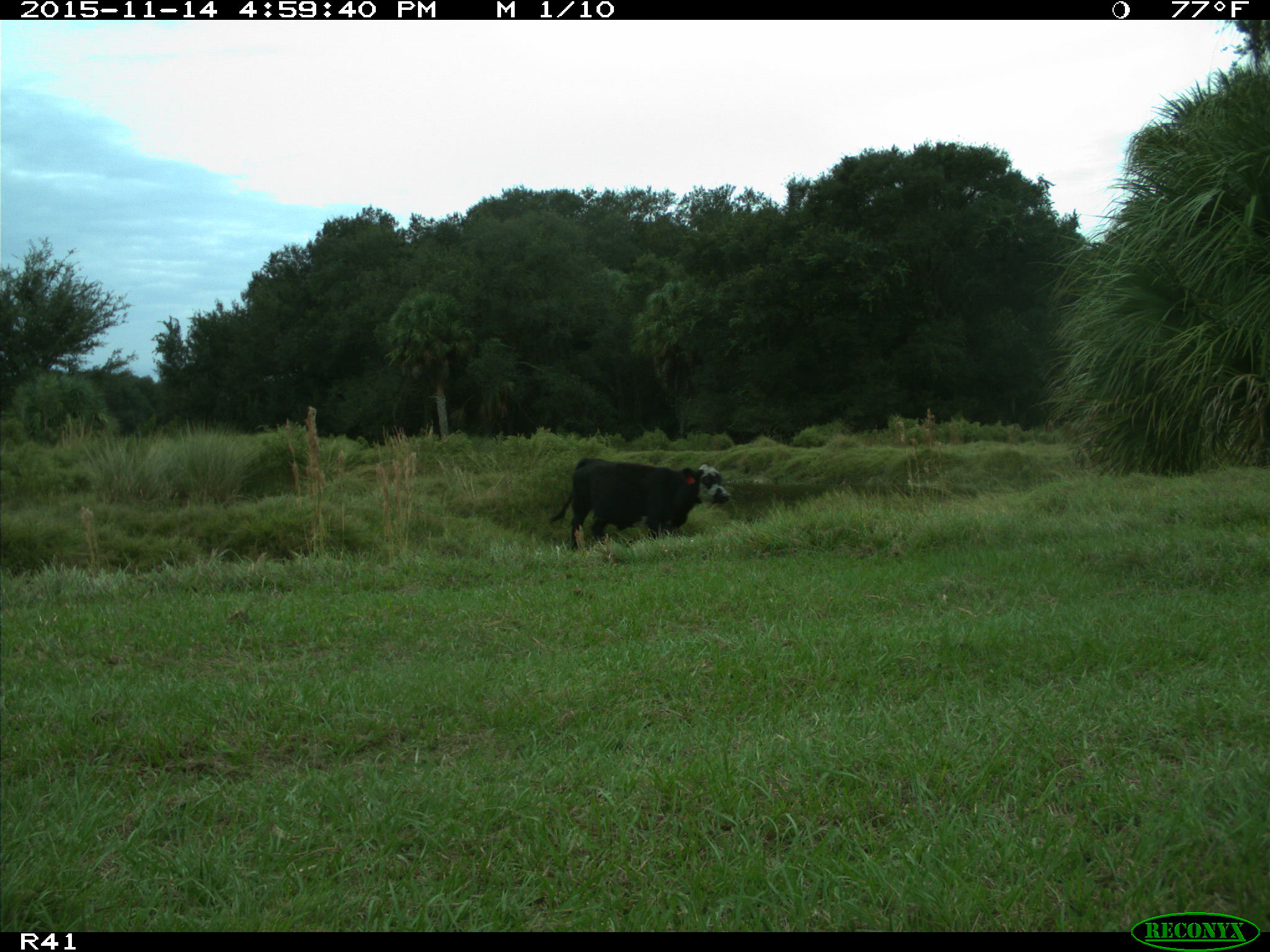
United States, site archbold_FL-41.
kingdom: Animalia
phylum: Chordata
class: Mammalia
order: Artiodactyla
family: Bovidae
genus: Bos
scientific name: Bos taurus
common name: domestic cow